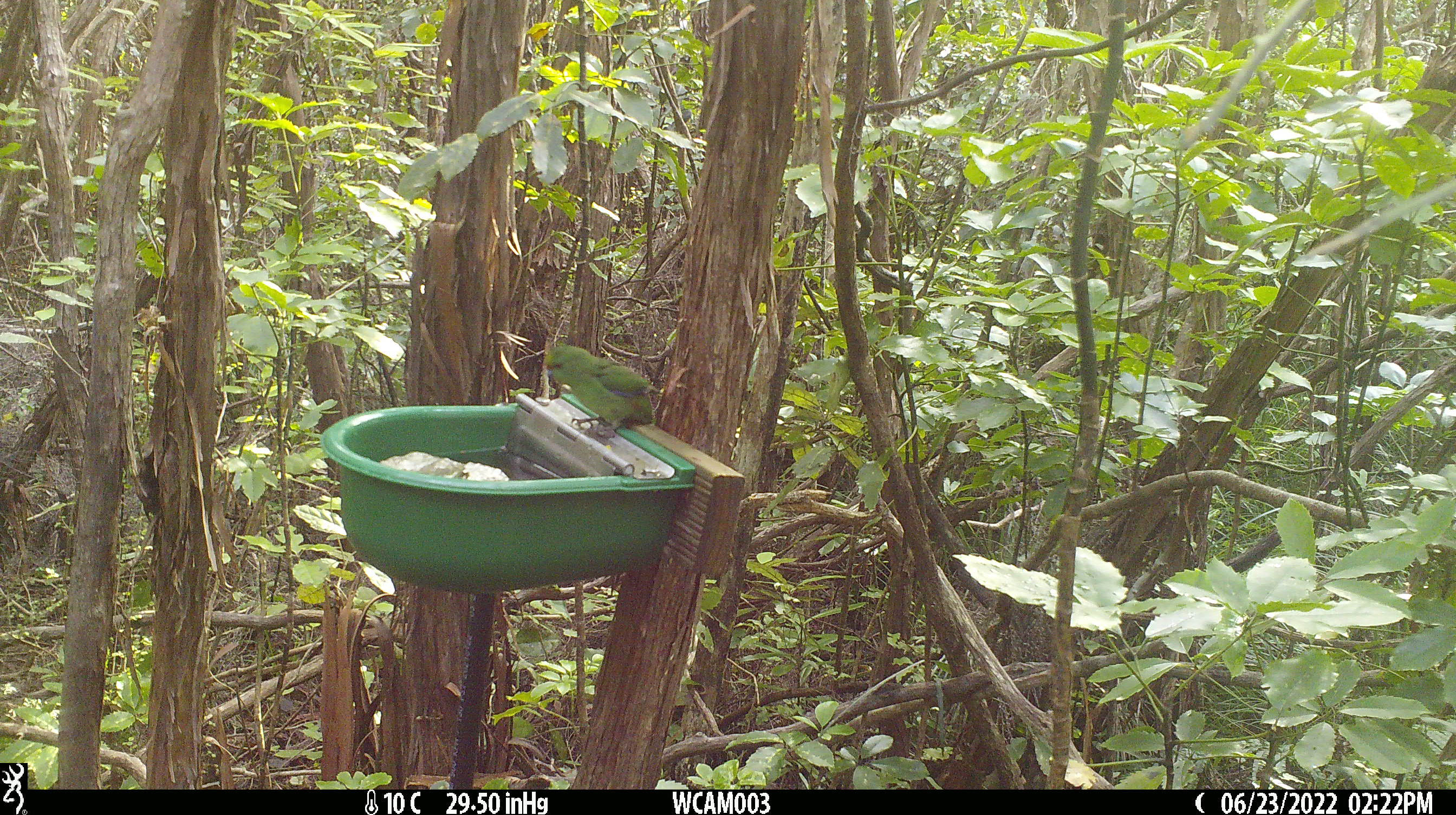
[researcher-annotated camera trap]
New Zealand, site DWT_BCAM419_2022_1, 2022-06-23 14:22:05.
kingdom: Animalia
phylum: Chordata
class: Aves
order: Psittaciformes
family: Psittaculidae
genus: Cyanoramphus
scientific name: Cyanoramphus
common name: parakeet